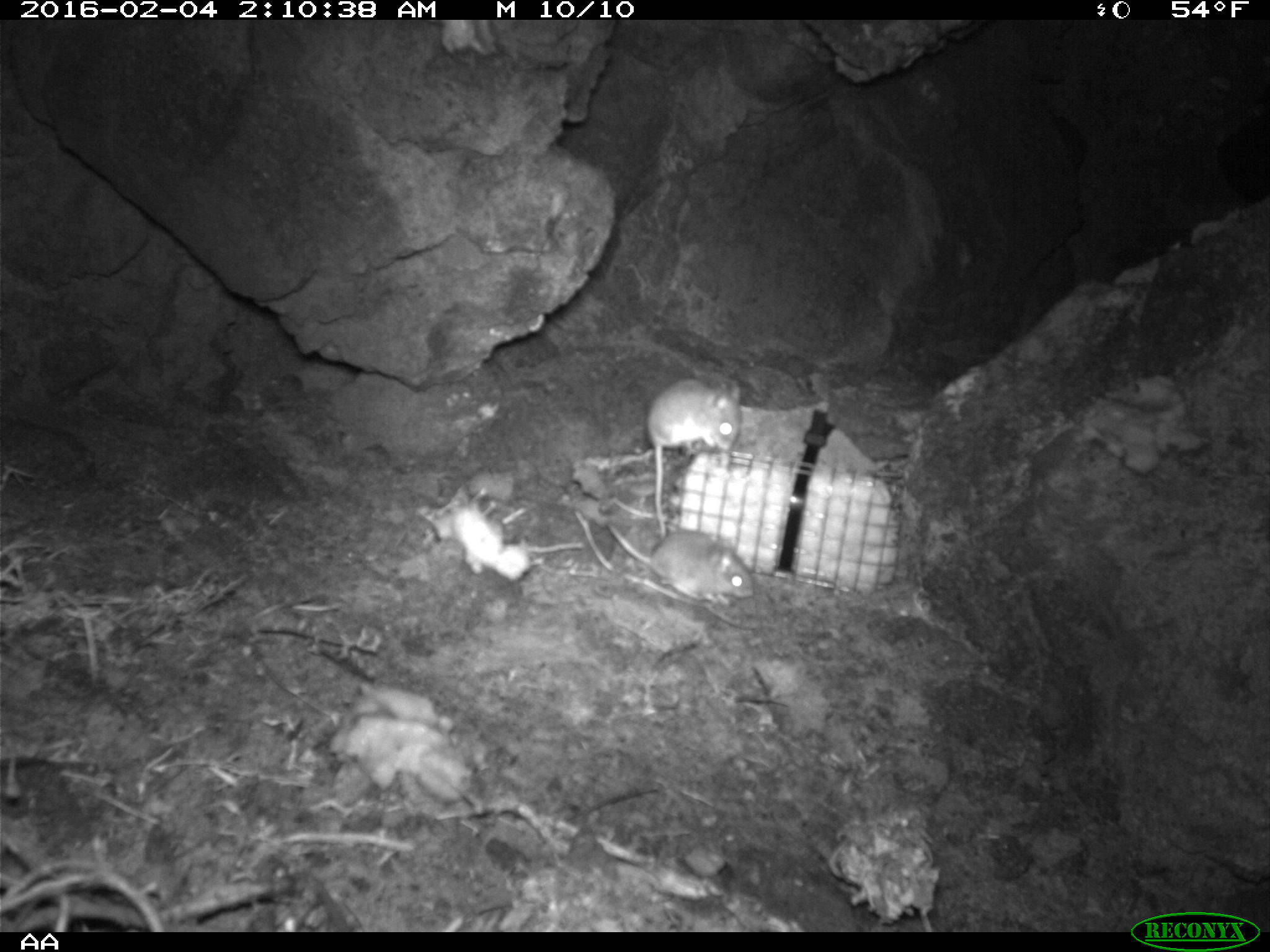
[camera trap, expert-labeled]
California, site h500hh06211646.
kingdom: Animalia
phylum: Chordata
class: Mammalia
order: Rodentia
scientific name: Rodentia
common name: rodent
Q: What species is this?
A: Rodent (Rodentia).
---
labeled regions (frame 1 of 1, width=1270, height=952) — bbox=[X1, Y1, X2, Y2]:
rodent: bbox=[646, 378, 742, 539]; bbox=[605, 521, 756, 606]